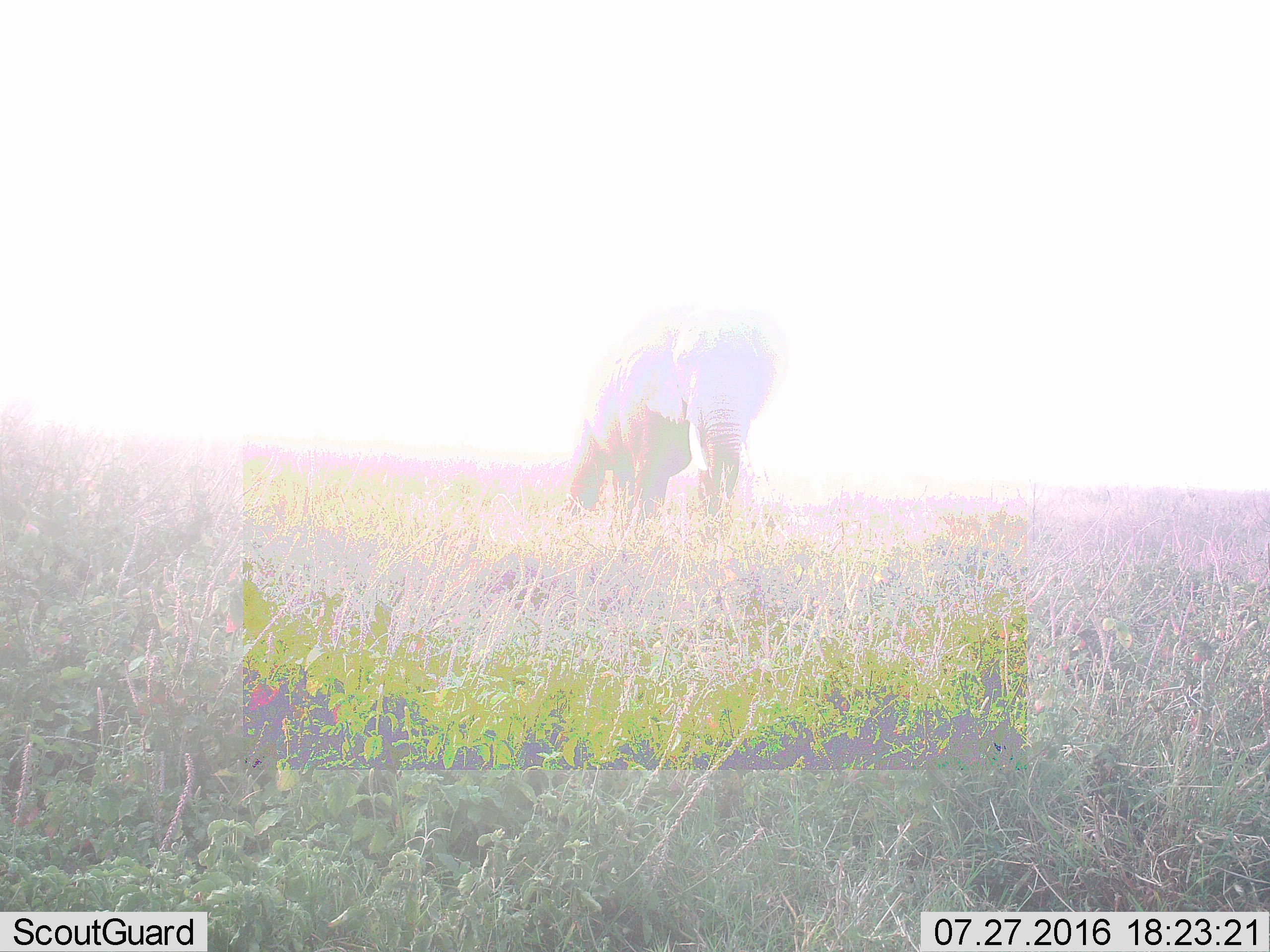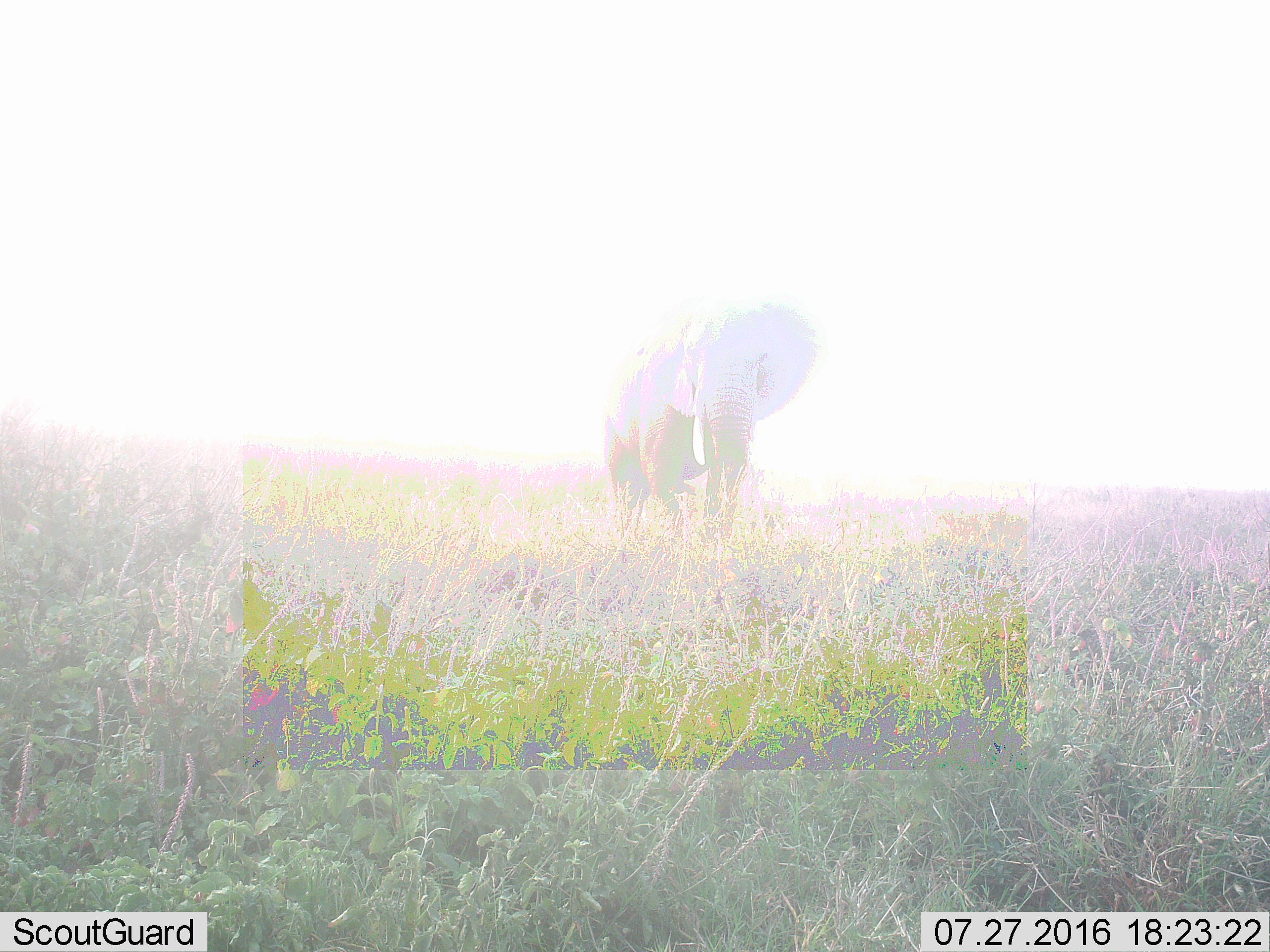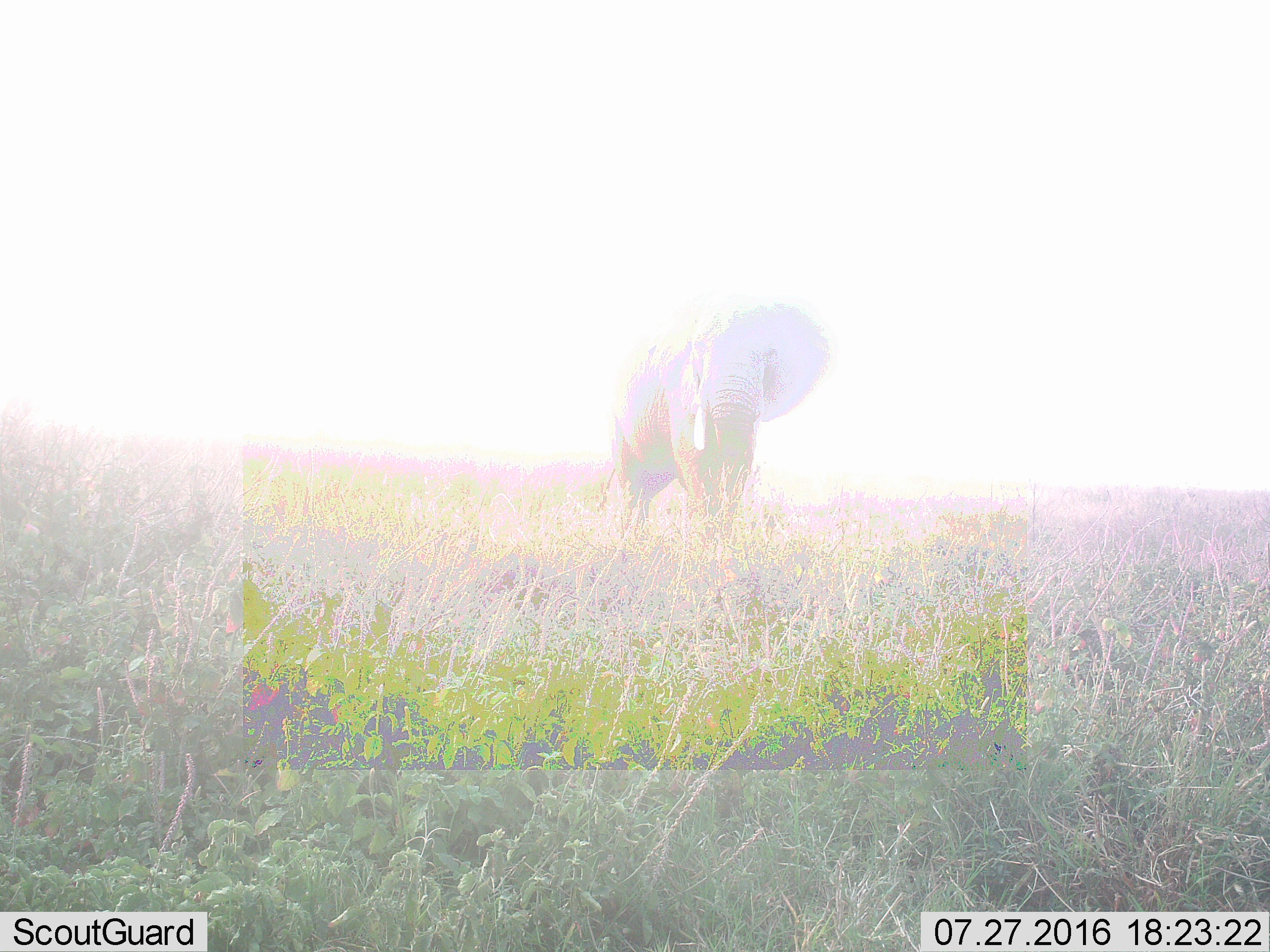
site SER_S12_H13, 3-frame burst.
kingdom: Animalia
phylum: Chordata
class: Mammalia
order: Proboscidea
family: Elephantidae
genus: Loxodonta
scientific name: Loxodonta africana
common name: african bush elephant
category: elephant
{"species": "elephant (african bush elephant) (Loxodonta africana)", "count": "1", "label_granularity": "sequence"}